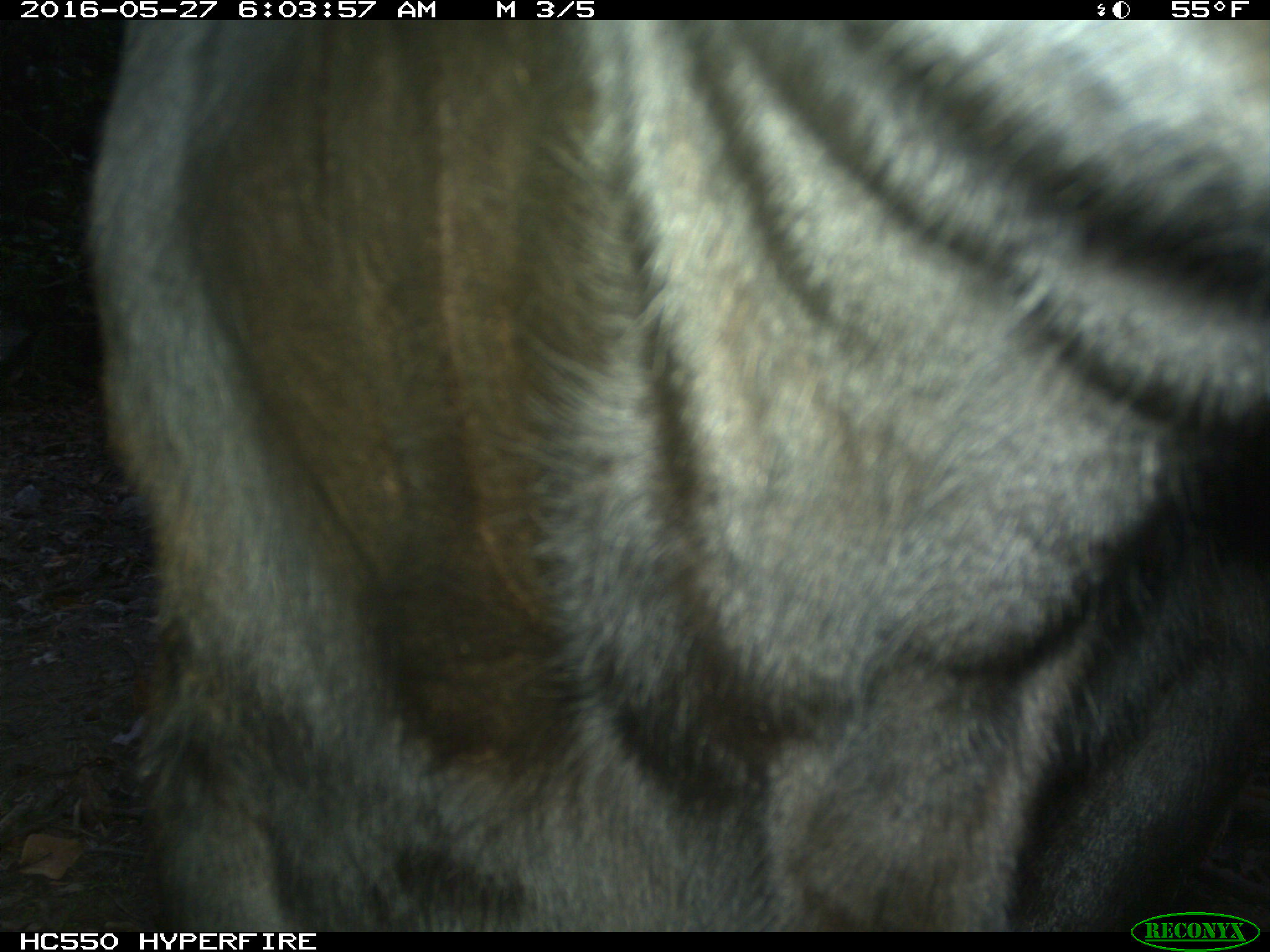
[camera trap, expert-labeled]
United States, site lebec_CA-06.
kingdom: Animalia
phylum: Chordata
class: Mammalia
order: Artiodactyla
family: Bovidae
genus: Bos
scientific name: Bos taurus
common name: domestic cow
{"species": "Bos taurus (domestic cow)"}